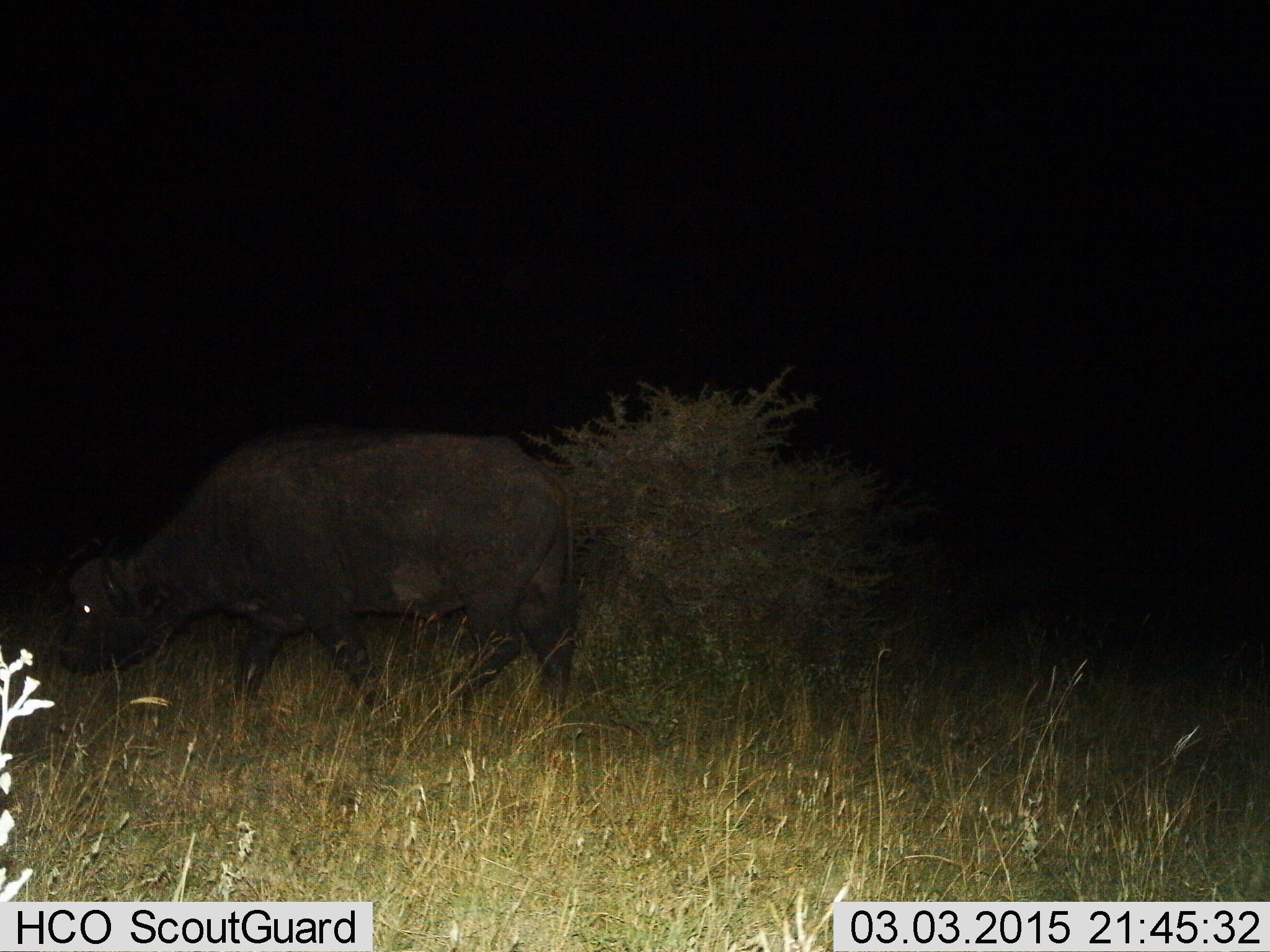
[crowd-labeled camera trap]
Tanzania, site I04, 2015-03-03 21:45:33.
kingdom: Animalia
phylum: Chordata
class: Mammalia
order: Artiodactyla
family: Bovidae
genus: Syncerus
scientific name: Syncerus caffer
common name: cape buffalo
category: buffalo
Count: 1.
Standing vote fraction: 10%.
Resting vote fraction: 0%.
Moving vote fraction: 80%.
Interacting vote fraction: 0%.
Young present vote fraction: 0%.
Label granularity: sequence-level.